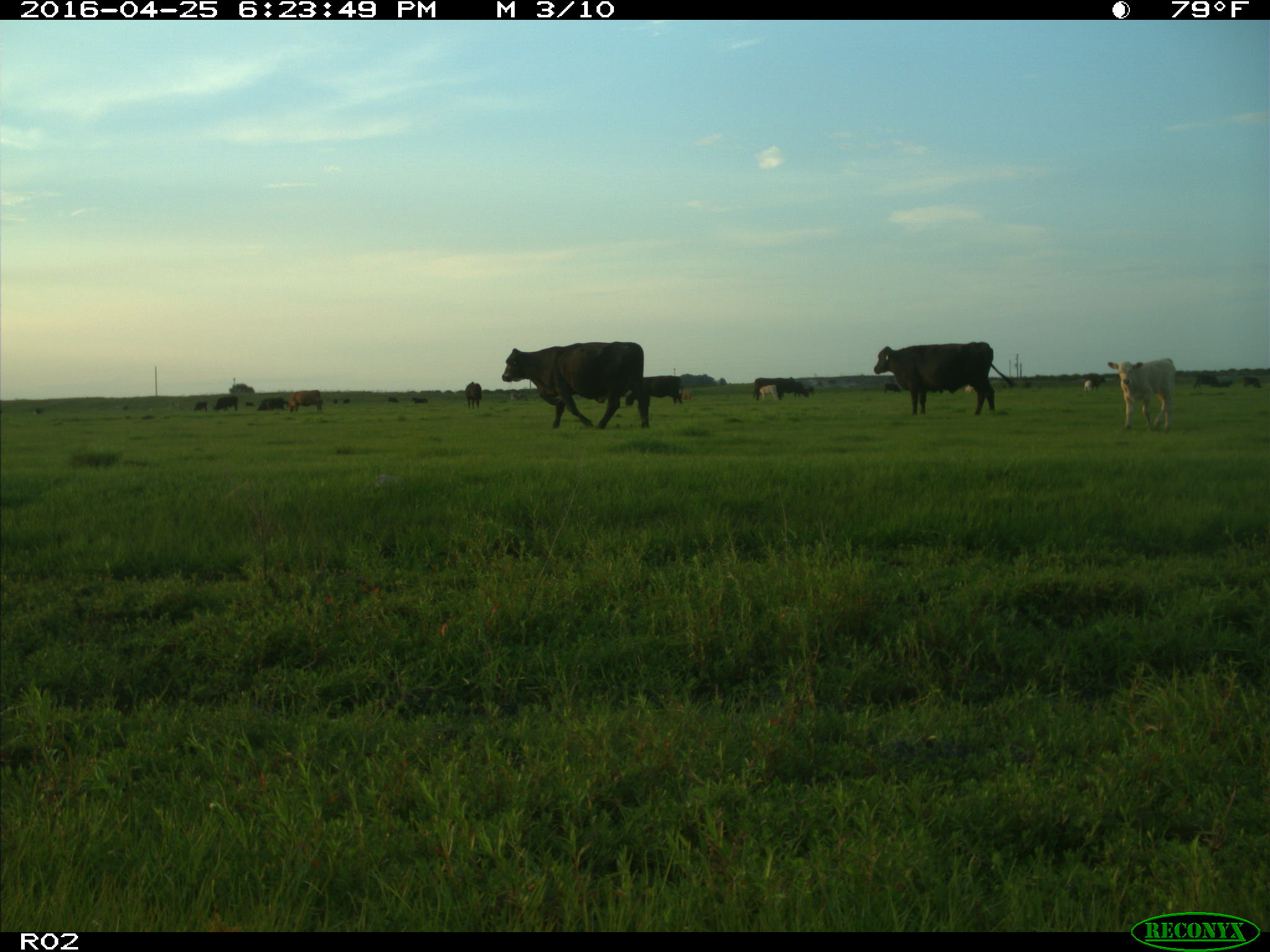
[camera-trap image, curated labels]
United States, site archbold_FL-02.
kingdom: Animalia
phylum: Chordata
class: Mammalia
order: Artiodactyla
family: Bovidae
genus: Bos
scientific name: Bos taurus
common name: domestic cow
Bos taurus (domestic cow).